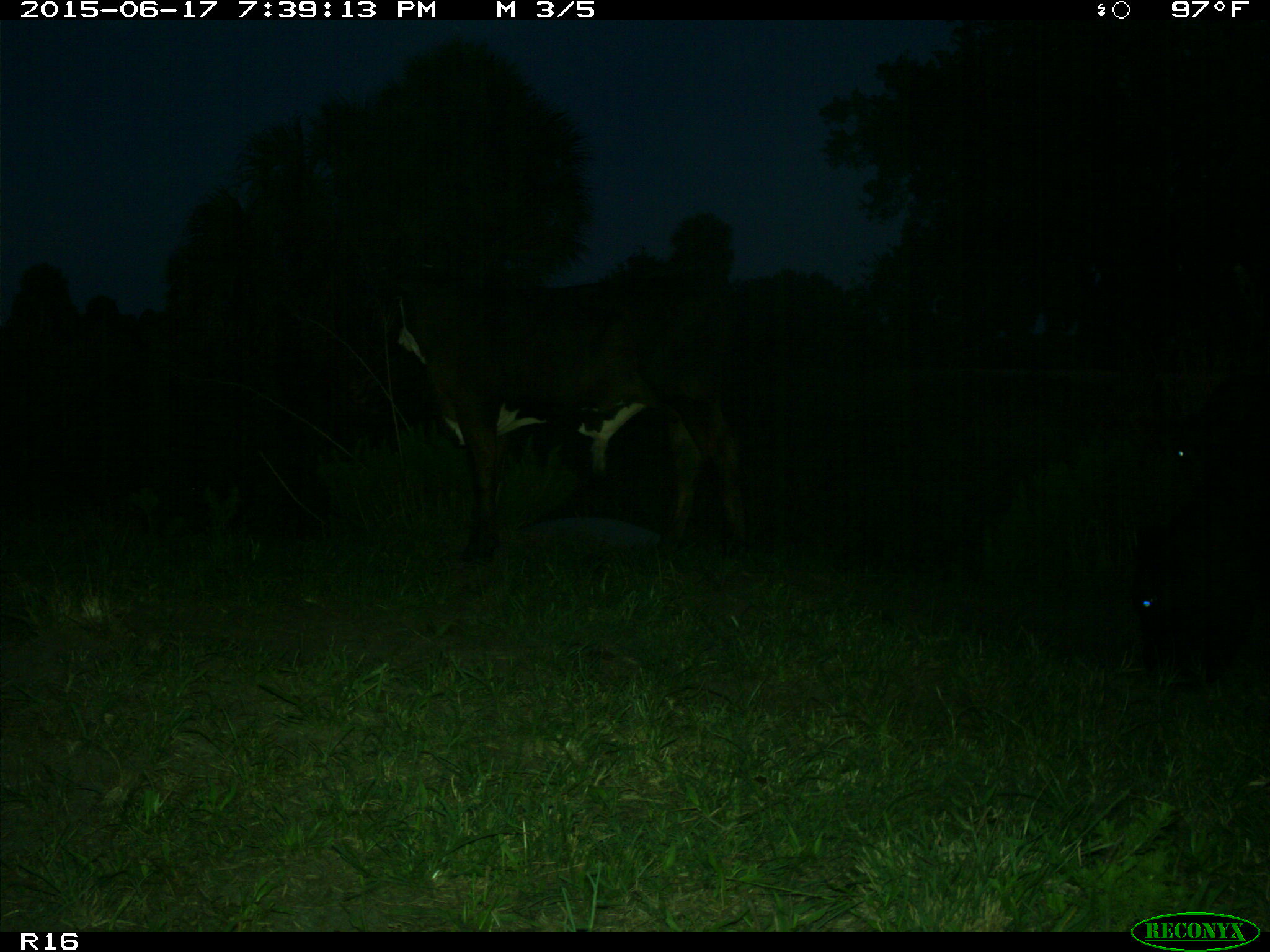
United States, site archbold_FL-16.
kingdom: Animalia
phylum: Chordata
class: Mammalia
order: Artiodactyla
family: Bovidae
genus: Bos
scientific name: Bos taurus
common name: domestic cow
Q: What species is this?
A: Bos taurus (domestic cow).